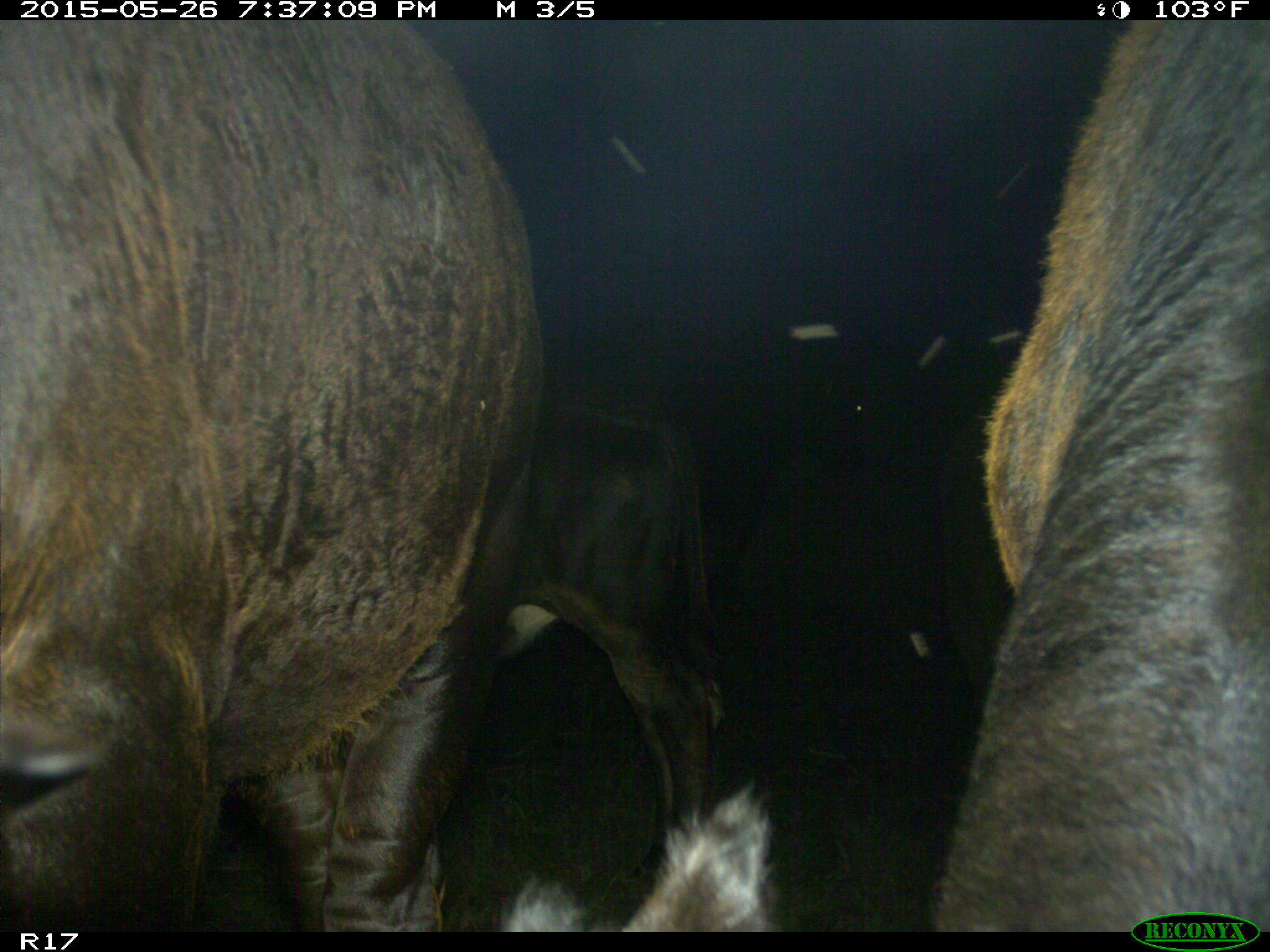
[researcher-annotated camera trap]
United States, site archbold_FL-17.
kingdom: Animalia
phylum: Chordata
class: Mammalia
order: Artiodactyla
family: Bovidae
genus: Bos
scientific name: Bos taurus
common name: domestic cow